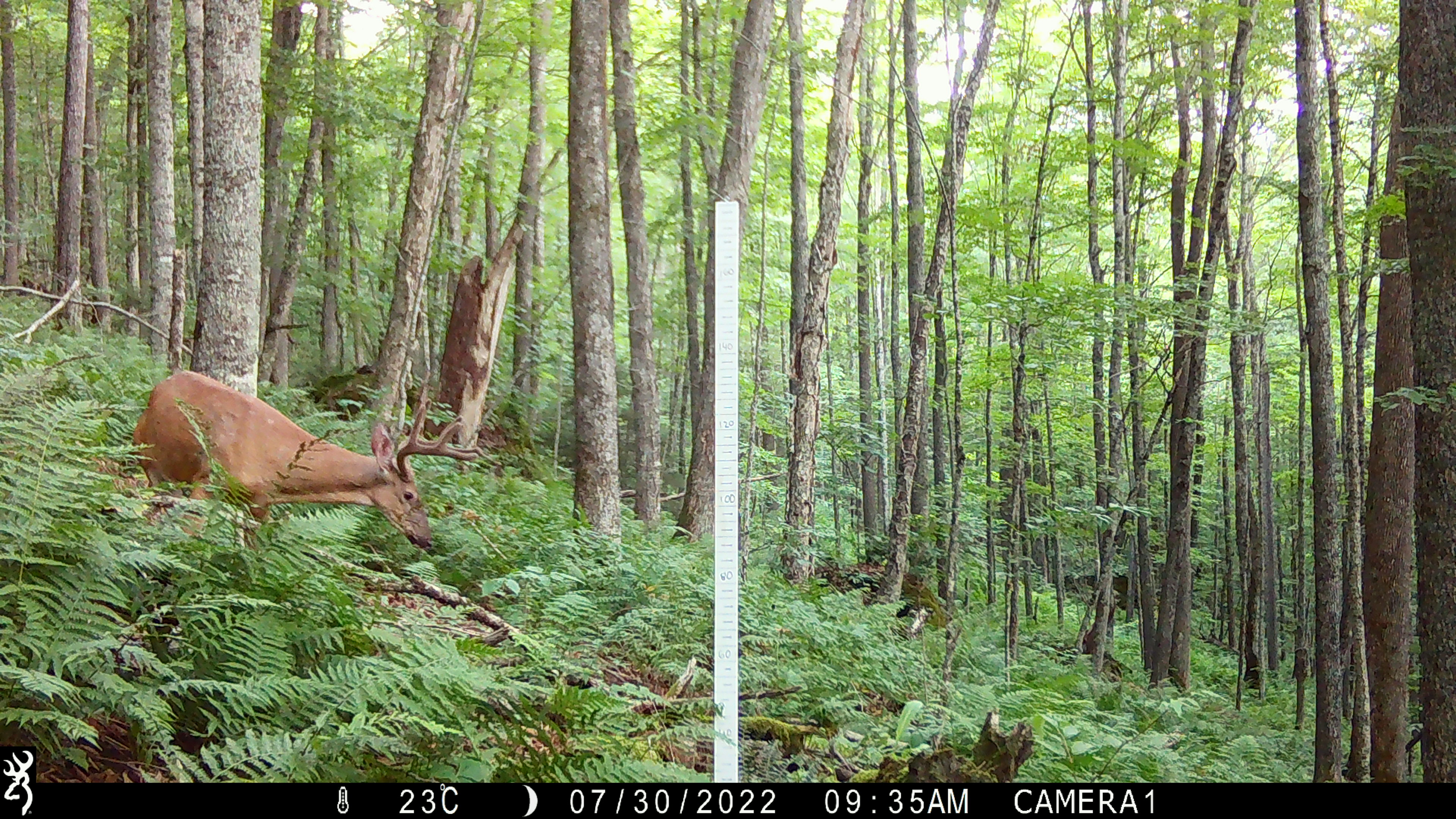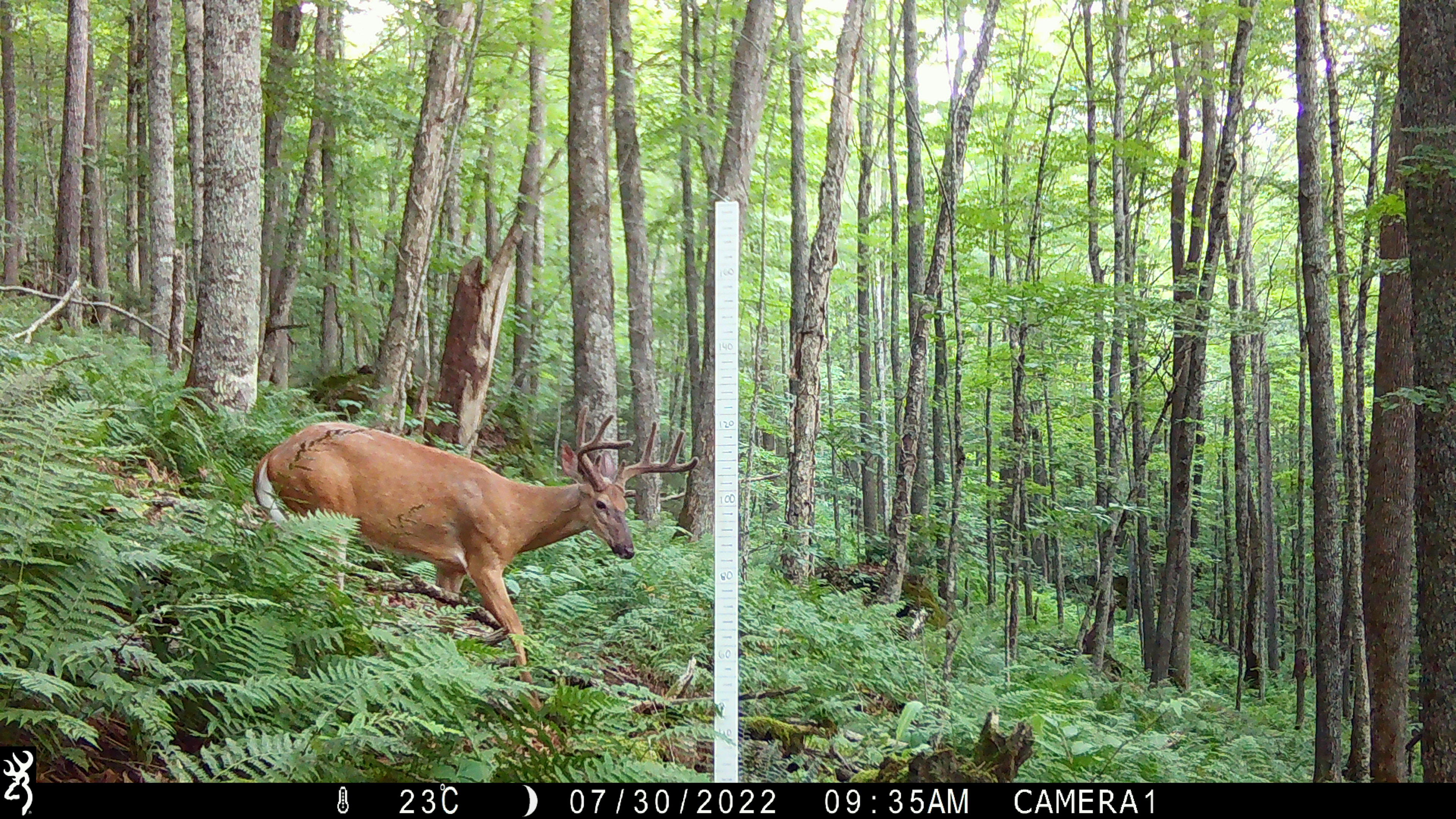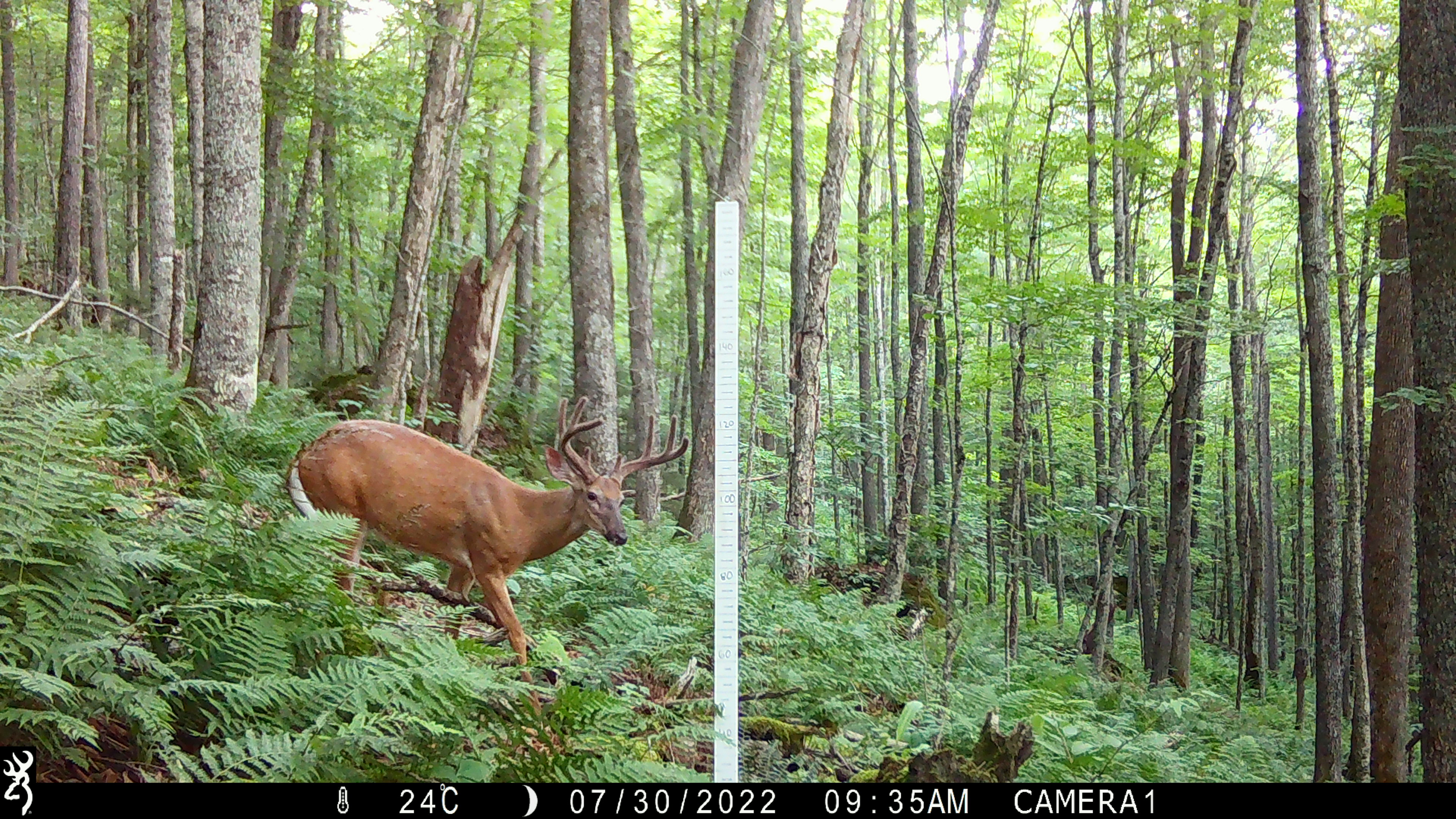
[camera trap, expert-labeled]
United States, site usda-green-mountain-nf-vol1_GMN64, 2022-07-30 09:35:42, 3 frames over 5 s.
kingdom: Animalia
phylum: Chordata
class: Mammalia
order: Artiodactyla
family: Cervidae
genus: Odocoileus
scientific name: Odocoileus virginianus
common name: white-tailed deer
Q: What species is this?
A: White-tailed deer (Odocoileus virginianus).